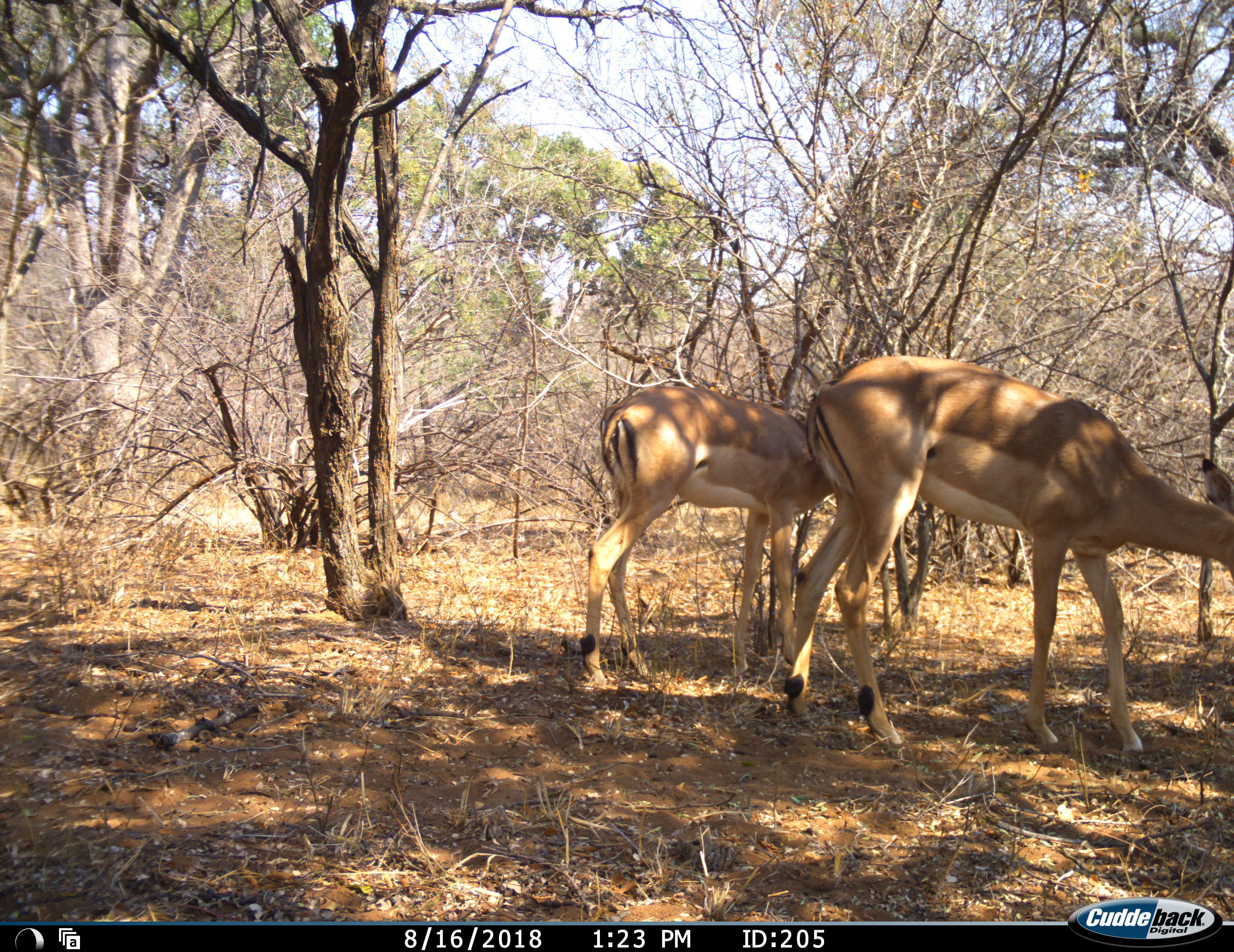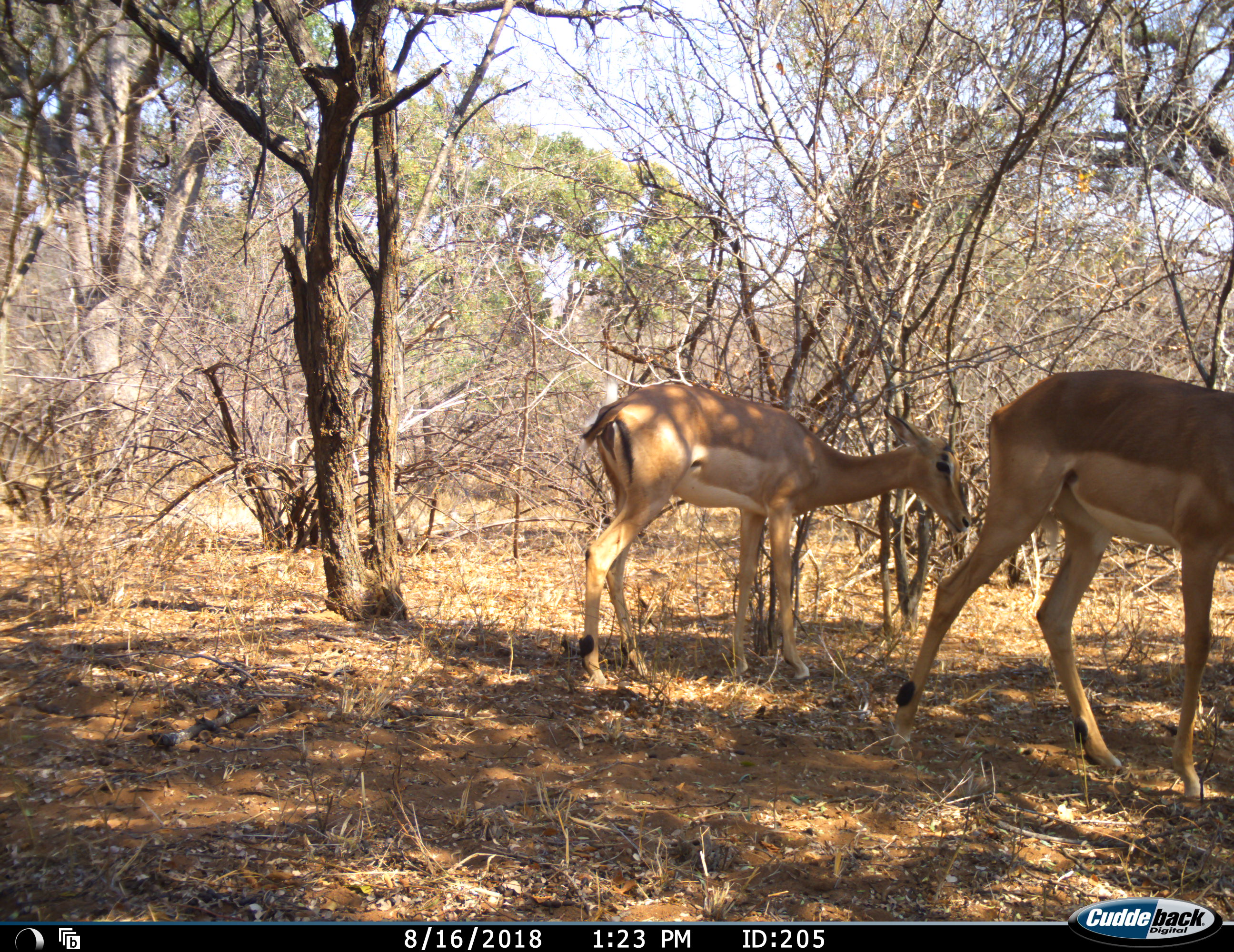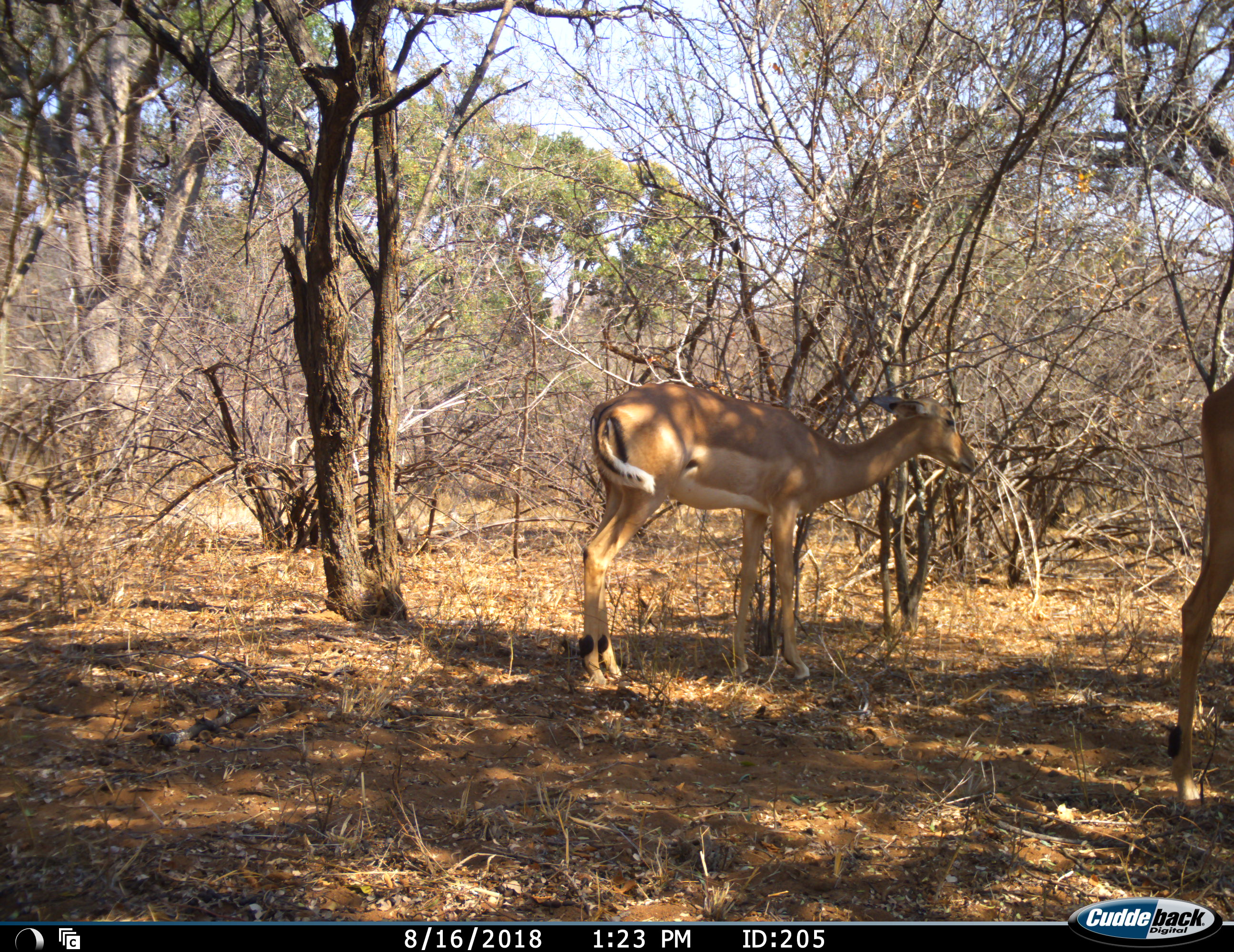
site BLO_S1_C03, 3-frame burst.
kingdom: Animalia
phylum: Chordata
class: Mammalia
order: Artiodactyla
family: Bovidae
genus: Aepyceros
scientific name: Aepyceros melampus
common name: impala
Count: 2.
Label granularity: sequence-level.